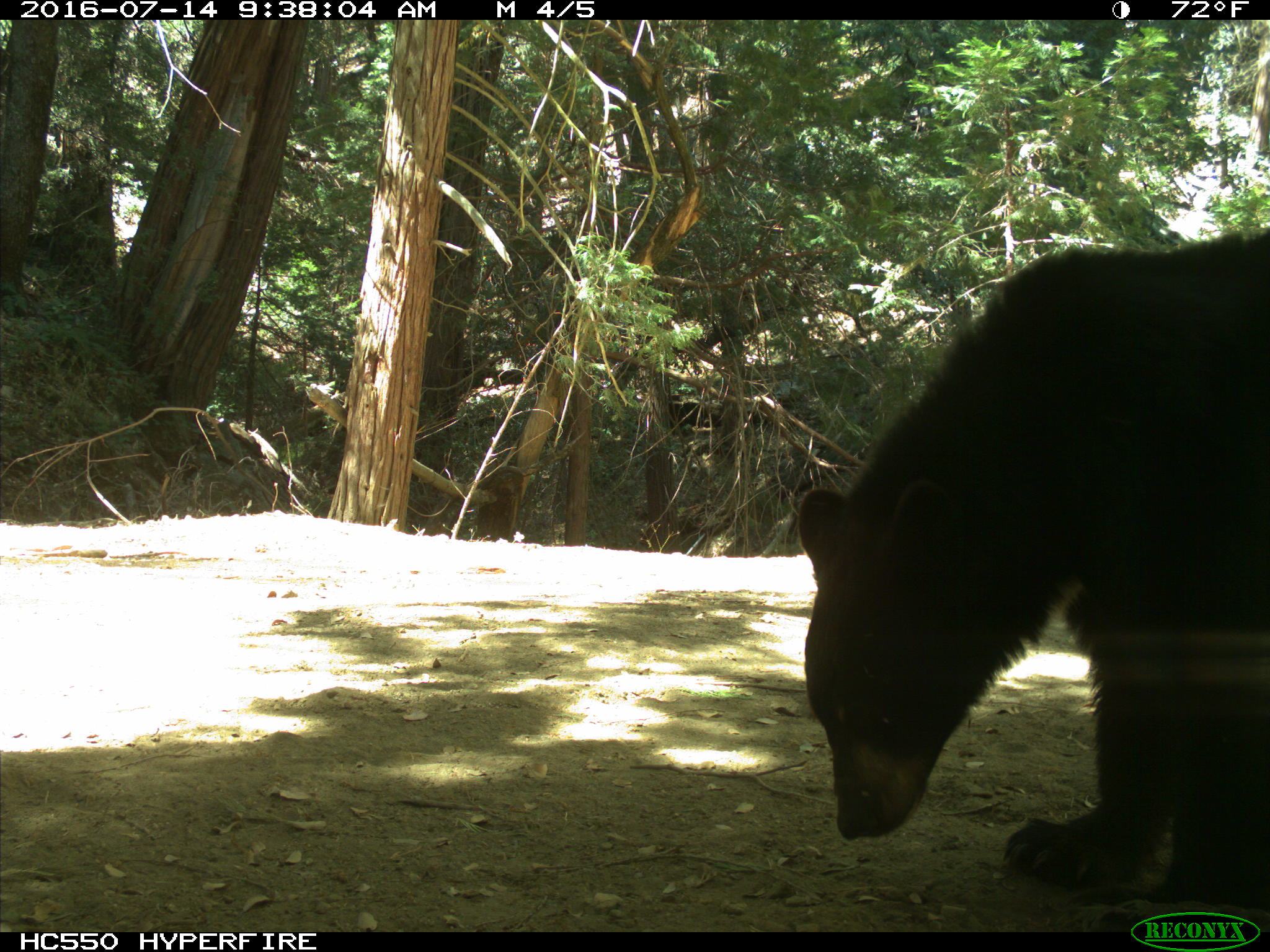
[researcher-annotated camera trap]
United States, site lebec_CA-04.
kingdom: Animalia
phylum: Chordata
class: Mammalia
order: Carnivora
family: Ursidae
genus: Ursus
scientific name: Ursus americanus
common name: american black bear